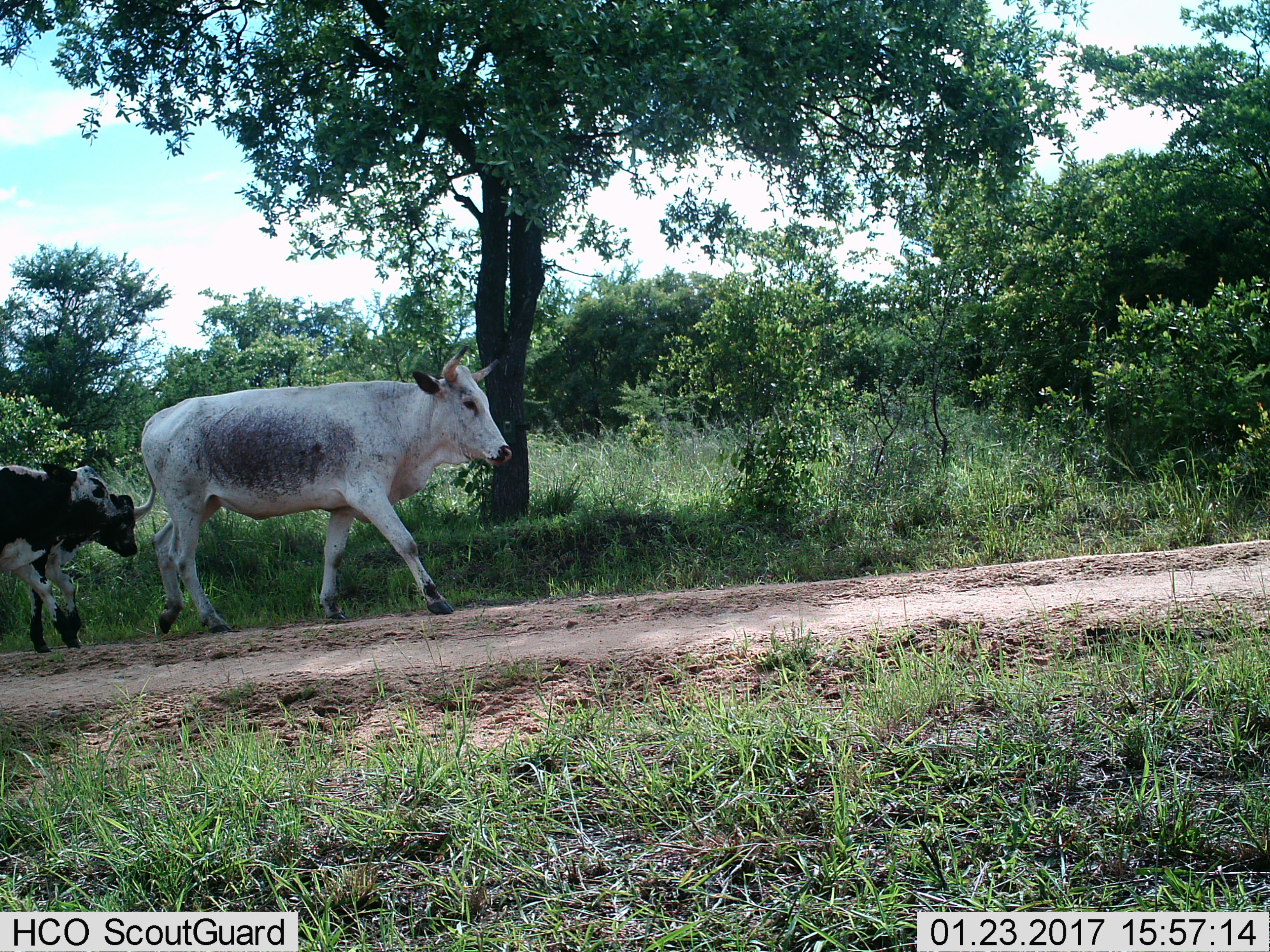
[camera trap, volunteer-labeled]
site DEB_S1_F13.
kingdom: Animalia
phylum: Chordata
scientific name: Vertebrata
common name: domestic animal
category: domesticanimal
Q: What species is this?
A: Domesticanimal (domestic animal) (Vertebrata).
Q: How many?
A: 2.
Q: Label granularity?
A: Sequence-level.